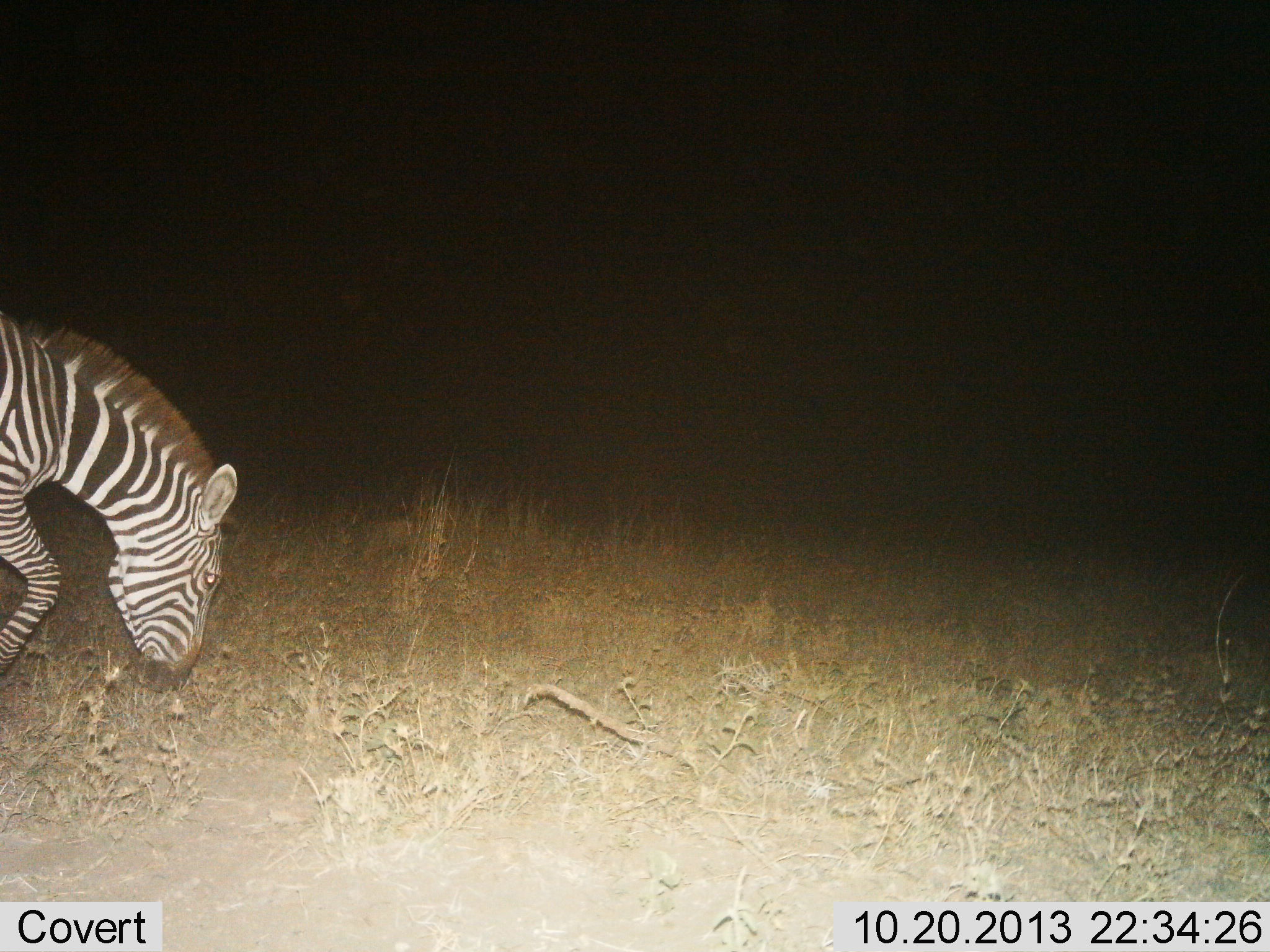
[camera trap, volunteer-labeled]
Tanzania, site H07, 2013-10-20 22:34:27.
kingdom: Animalia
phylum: Chordata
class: Mammalia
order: Perissodactyla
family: Equidae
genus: Equus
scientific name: Equus quagga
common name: plains zebra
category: zebra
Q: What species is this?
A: Zebra (plains zebra) (Equus quagga).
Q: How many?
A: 1.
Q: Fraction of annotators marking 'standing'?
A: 9%.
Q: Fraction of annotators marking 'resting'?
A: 0%.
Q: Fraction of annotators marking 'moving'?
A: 43%.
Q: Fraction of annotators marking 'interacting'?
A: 0%.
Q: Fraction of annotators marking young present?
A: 0%.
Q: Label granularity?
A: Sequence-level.